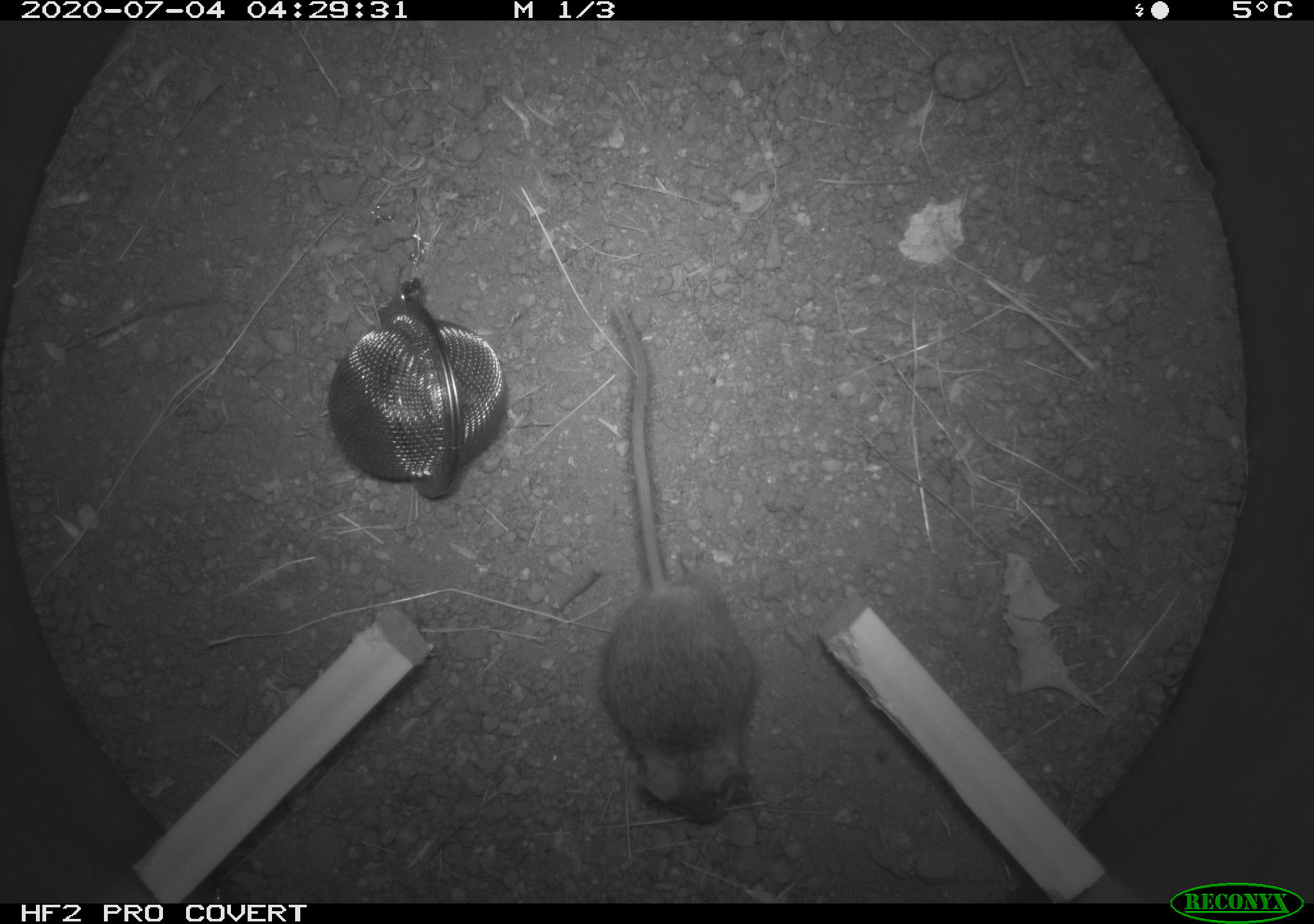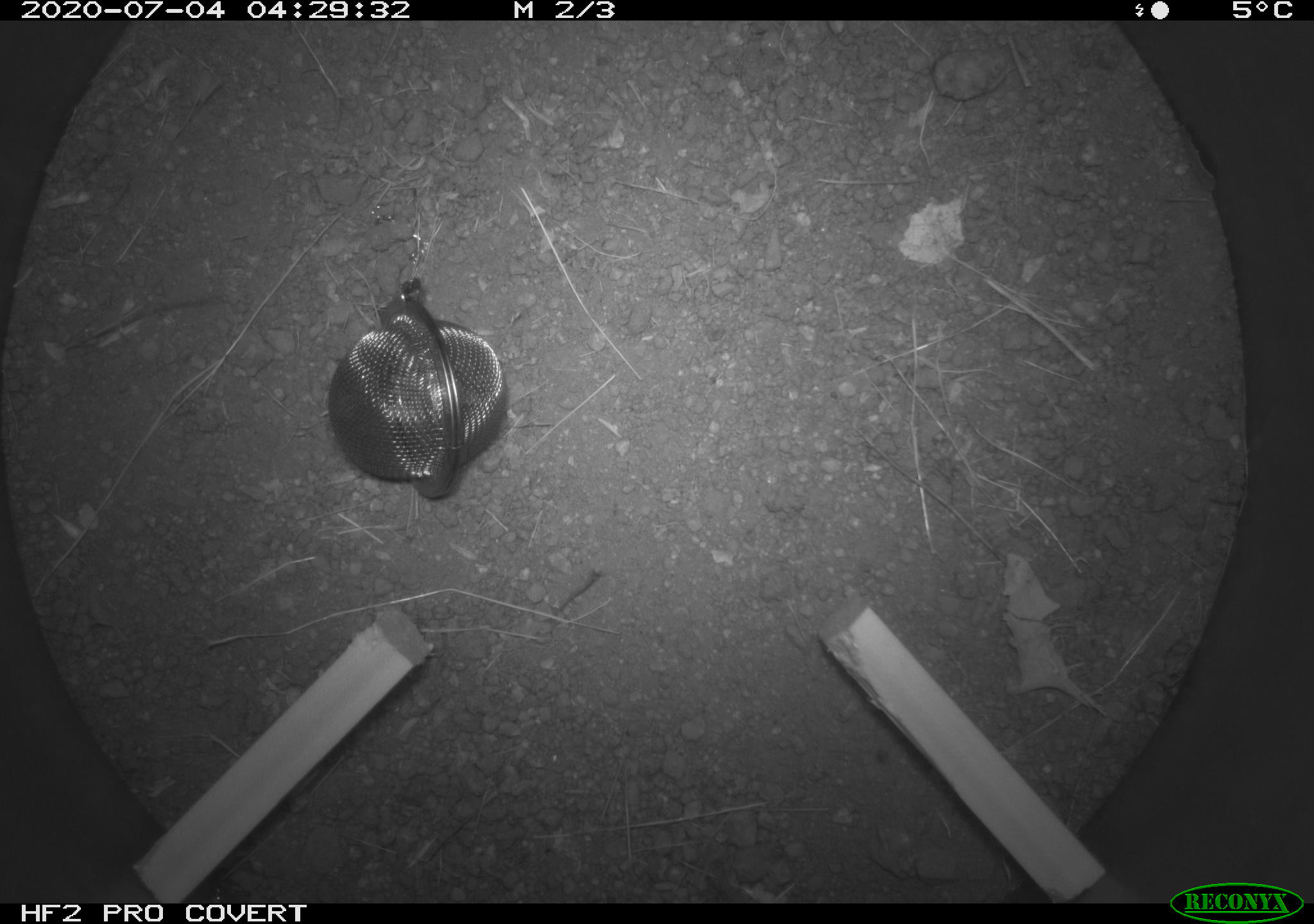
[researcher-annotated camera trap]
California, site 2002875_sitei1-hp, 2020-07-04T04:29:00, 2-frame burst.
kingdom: Animalia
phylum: Chordata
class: Mammalia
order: Rodentia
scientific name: Rodentia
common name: rodent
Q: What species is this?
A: Rodent (Rodentia).